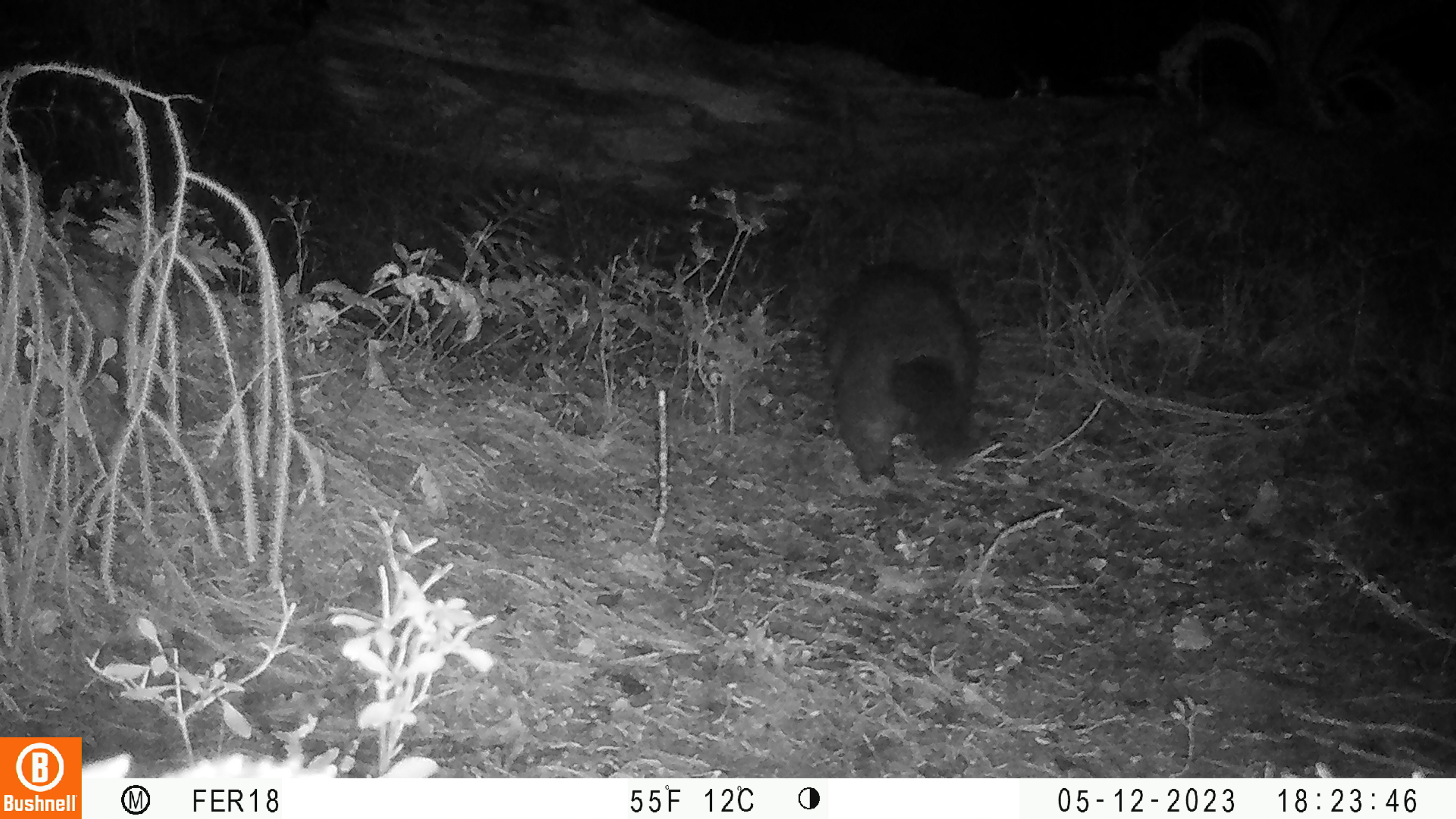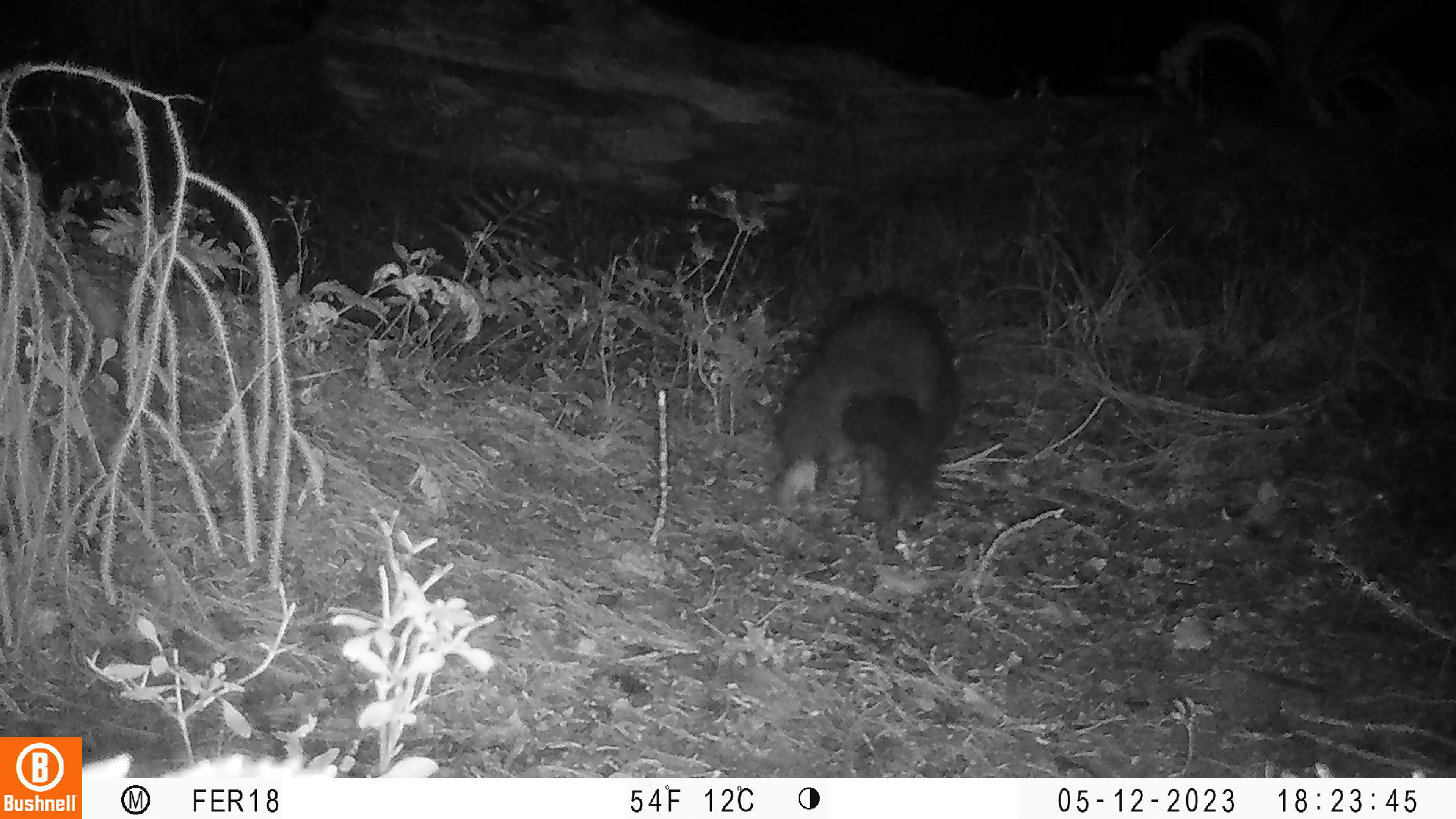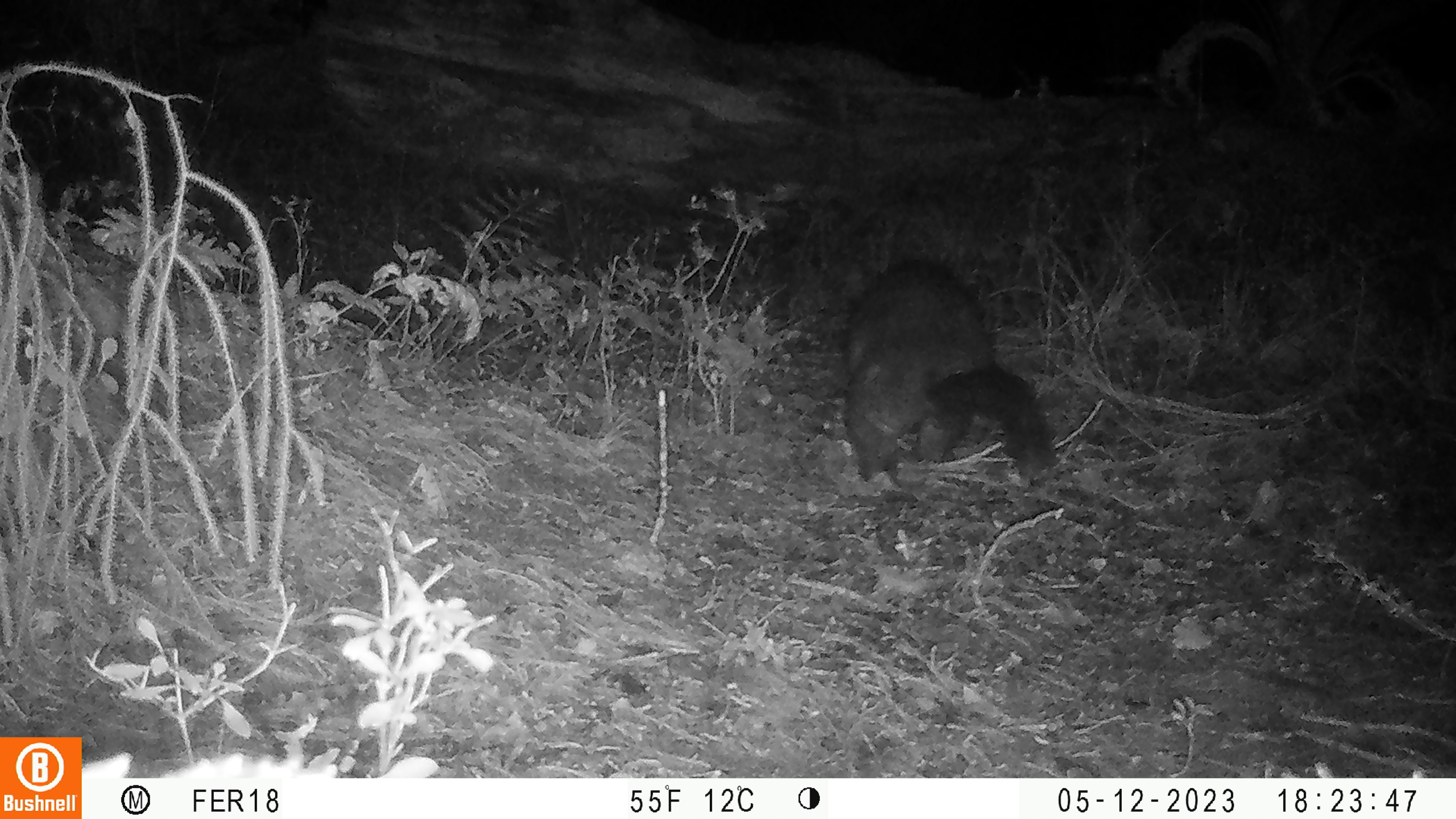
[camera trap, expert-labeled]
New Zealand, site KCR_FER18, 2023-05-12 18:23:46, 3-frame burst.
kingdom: Animalia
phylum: Chordata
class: Mammalia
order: Diprotodontia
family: Phalangeridae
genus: Trichosurus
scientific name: Trichosurus vulpecula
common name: common brushtail possum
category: possum